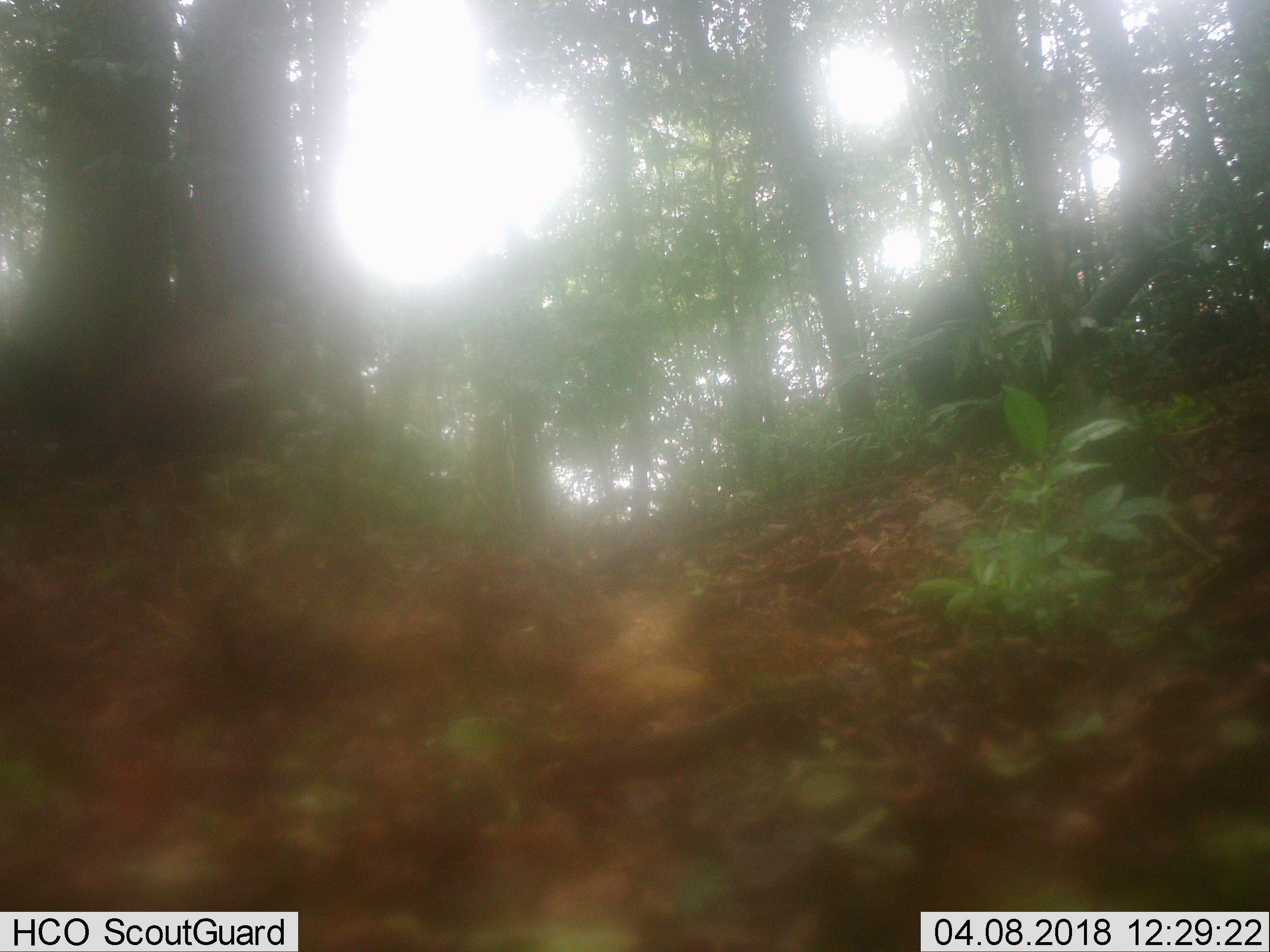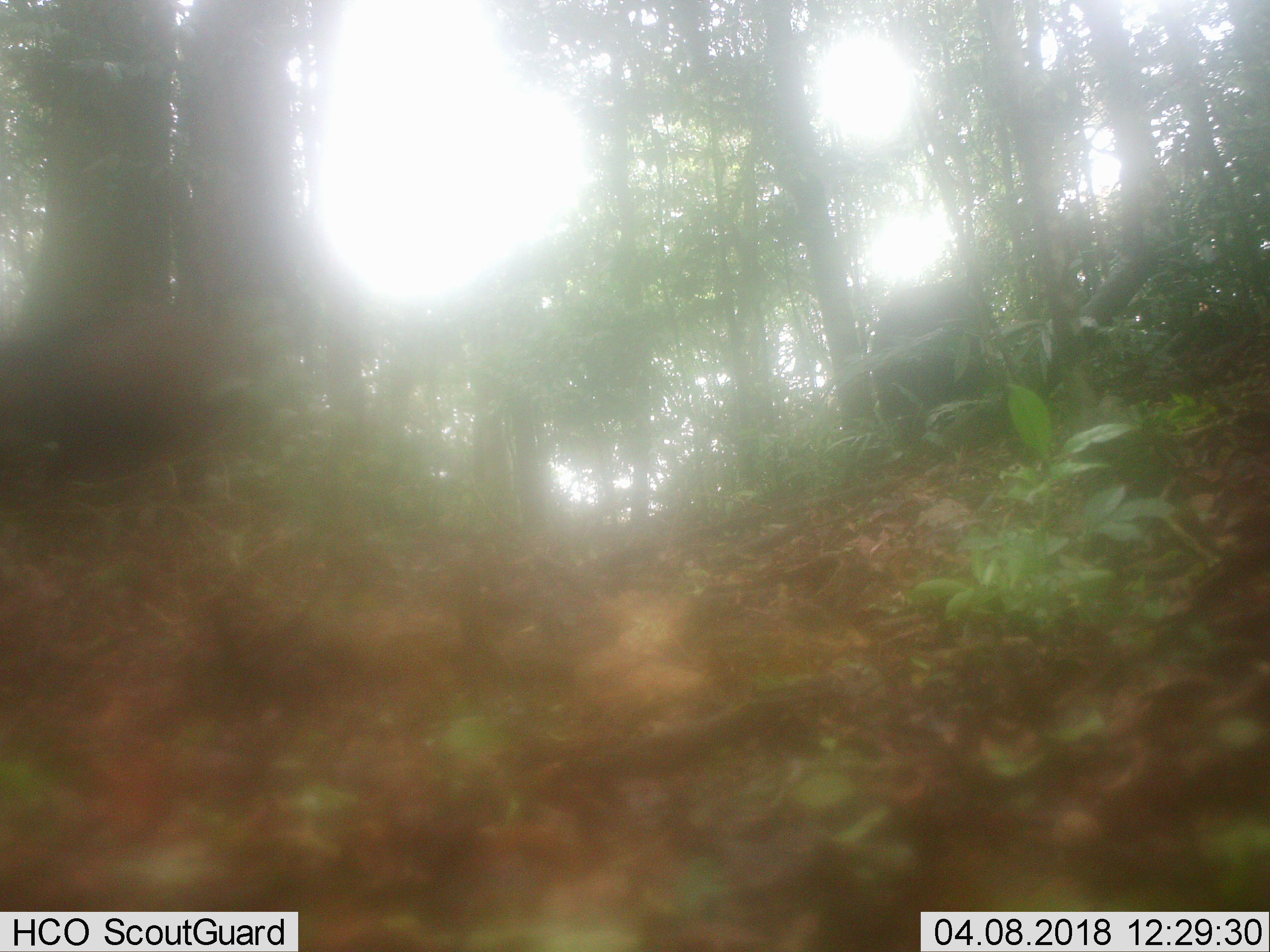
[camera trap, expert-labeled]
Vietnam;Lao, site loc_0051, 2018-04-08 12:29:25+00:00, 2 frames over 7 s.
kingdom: Animalia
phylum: Chordata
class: Mammalia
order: Artiodactyla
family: Suidae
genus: Sus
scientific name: Sus scrofa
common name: eurasian wild pig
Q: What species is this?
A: Eurasian wild pig (Sus scrofa).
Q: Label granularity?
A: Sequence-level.